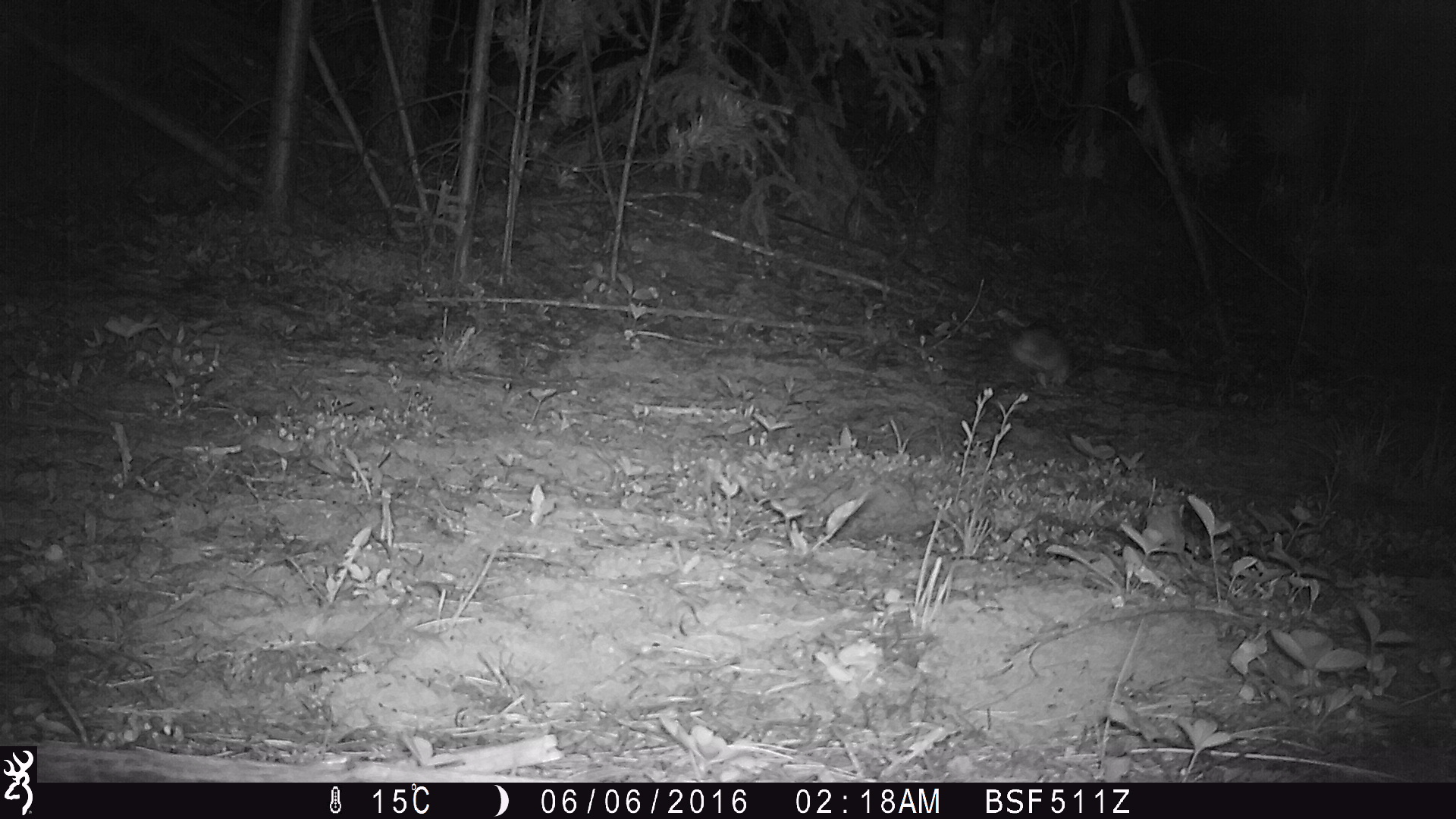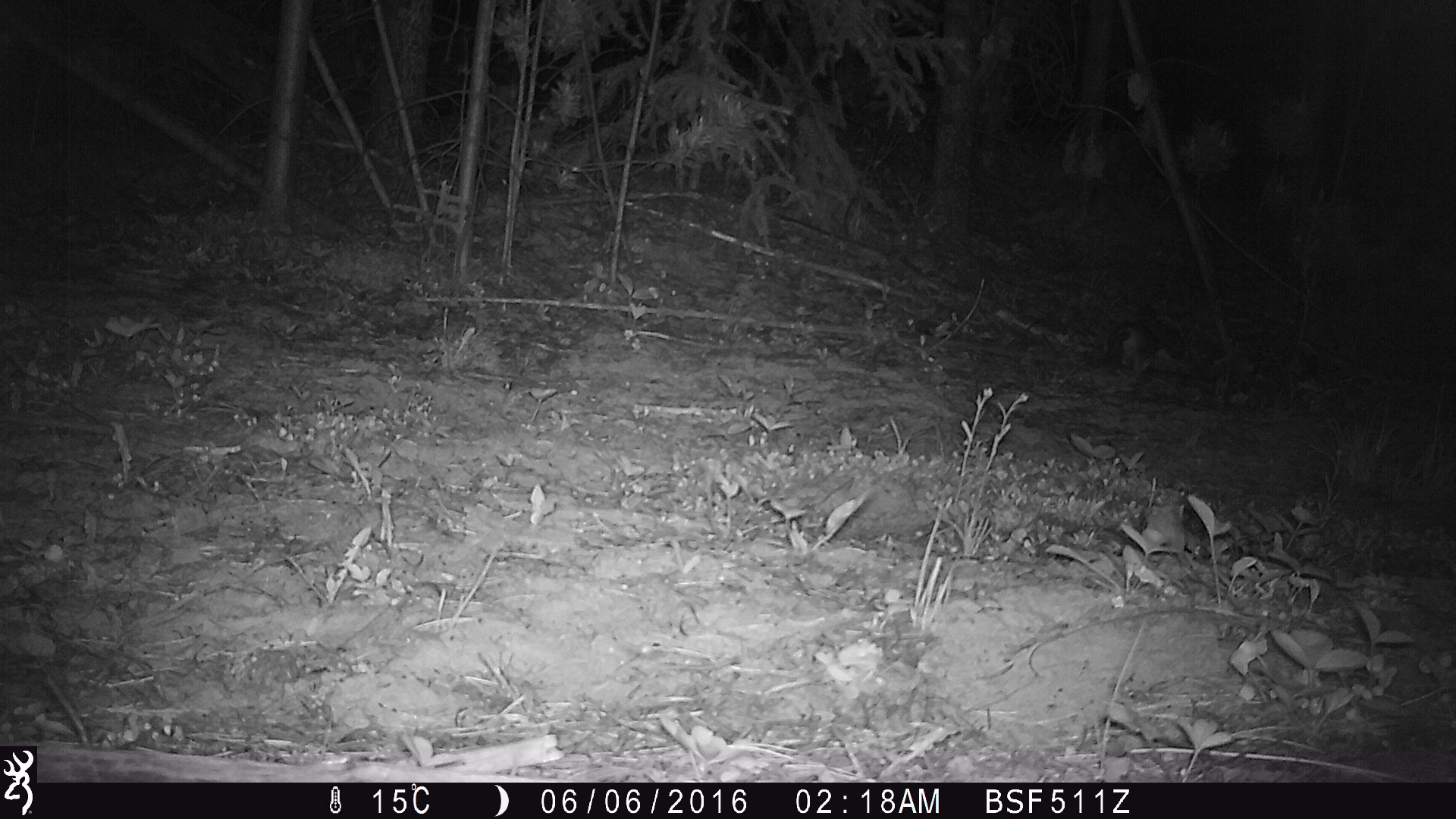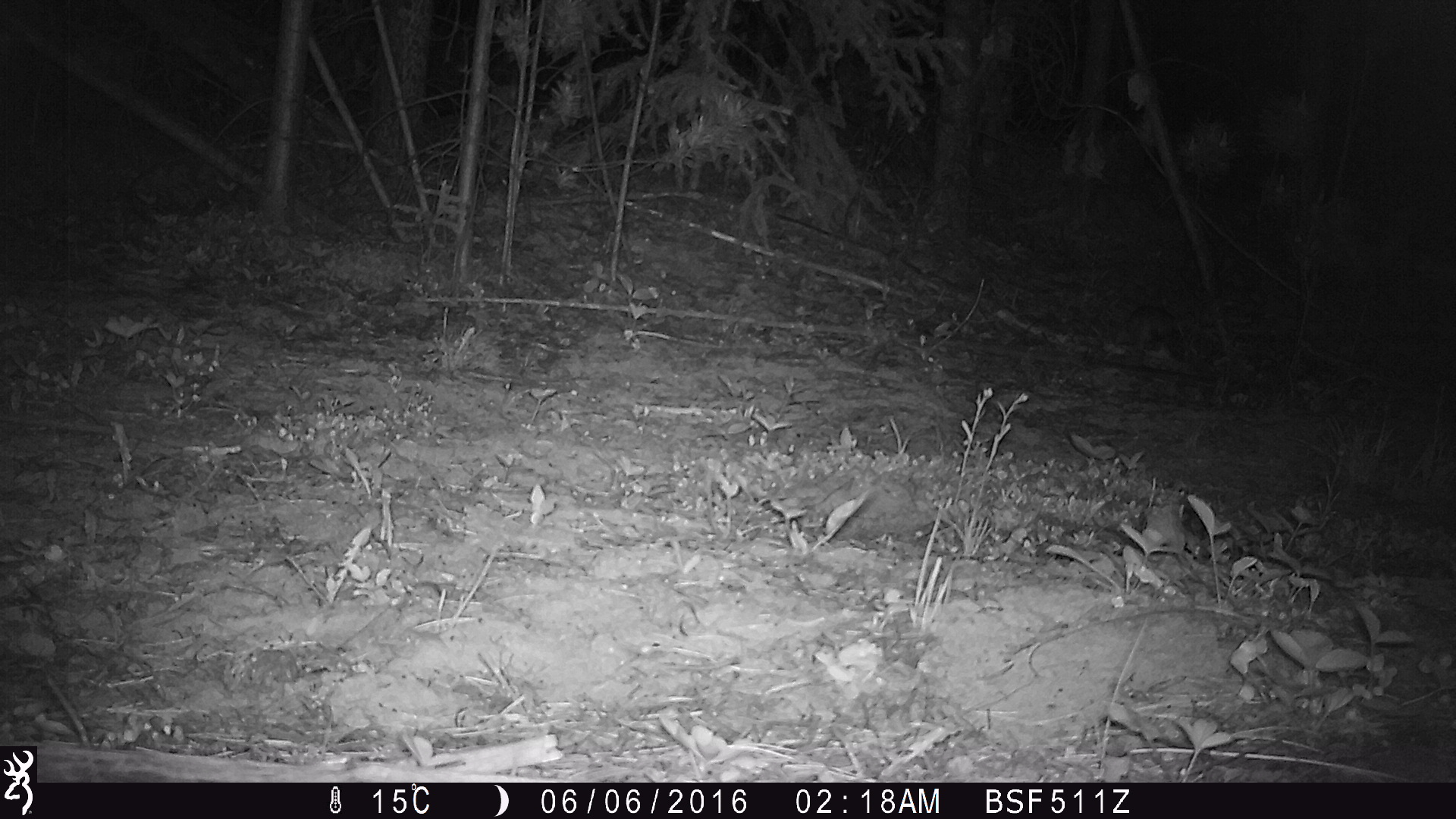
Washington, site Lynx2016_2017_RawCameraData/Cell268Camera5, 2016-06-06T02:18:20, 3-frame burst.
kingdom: Animalia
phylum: Chordata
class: Mammalia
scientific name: Mammalia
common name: small mammal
Small mammal (Mammalia). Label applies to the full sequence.